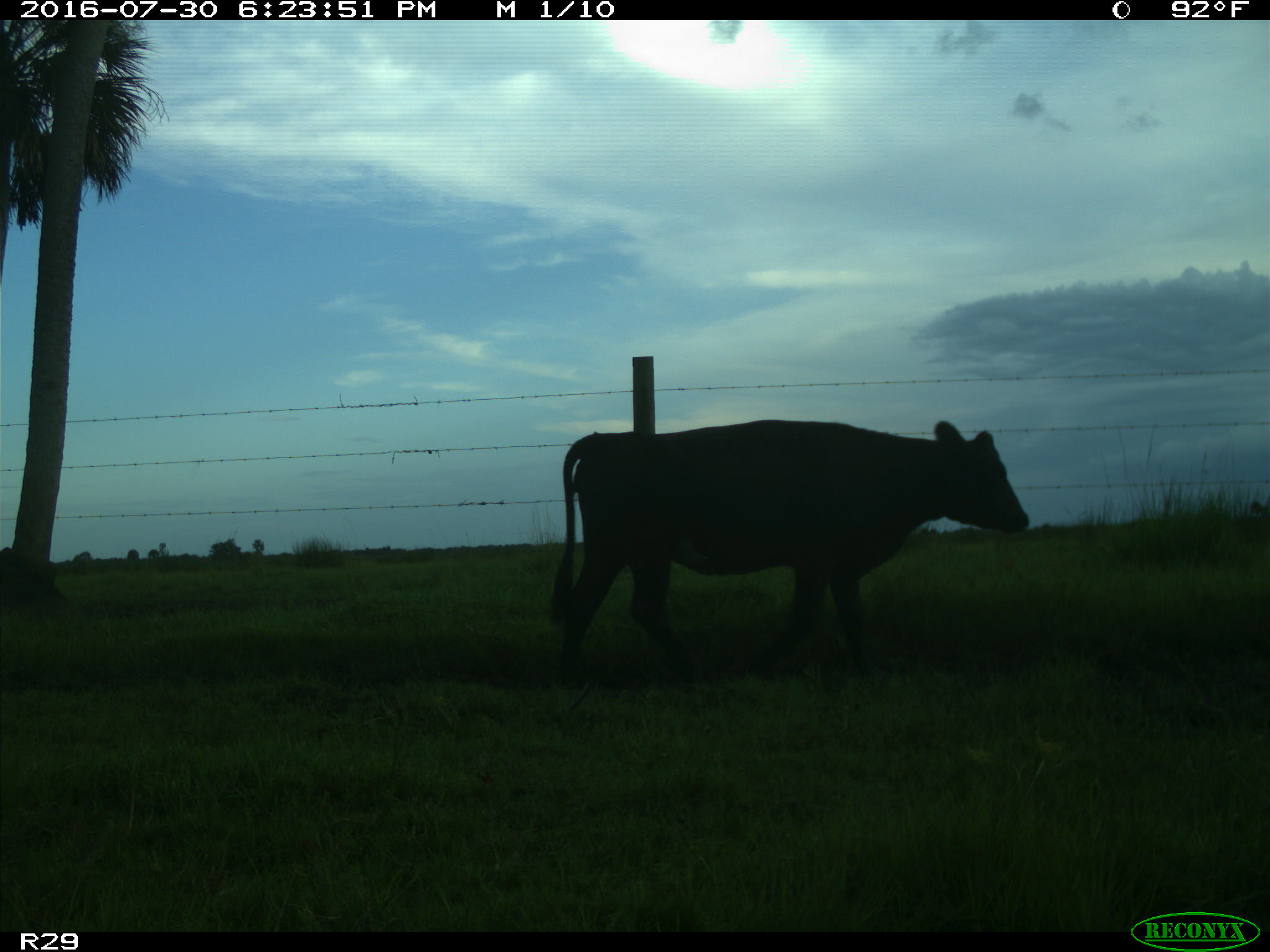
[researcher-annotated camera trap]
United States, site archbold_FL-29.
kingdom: Animalia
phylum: Chordata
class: Mammalia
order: Artiodactyla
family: Bovidae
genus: Bos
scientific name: Bos taurus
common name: domestic cow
Bos taurus (domestic cow).